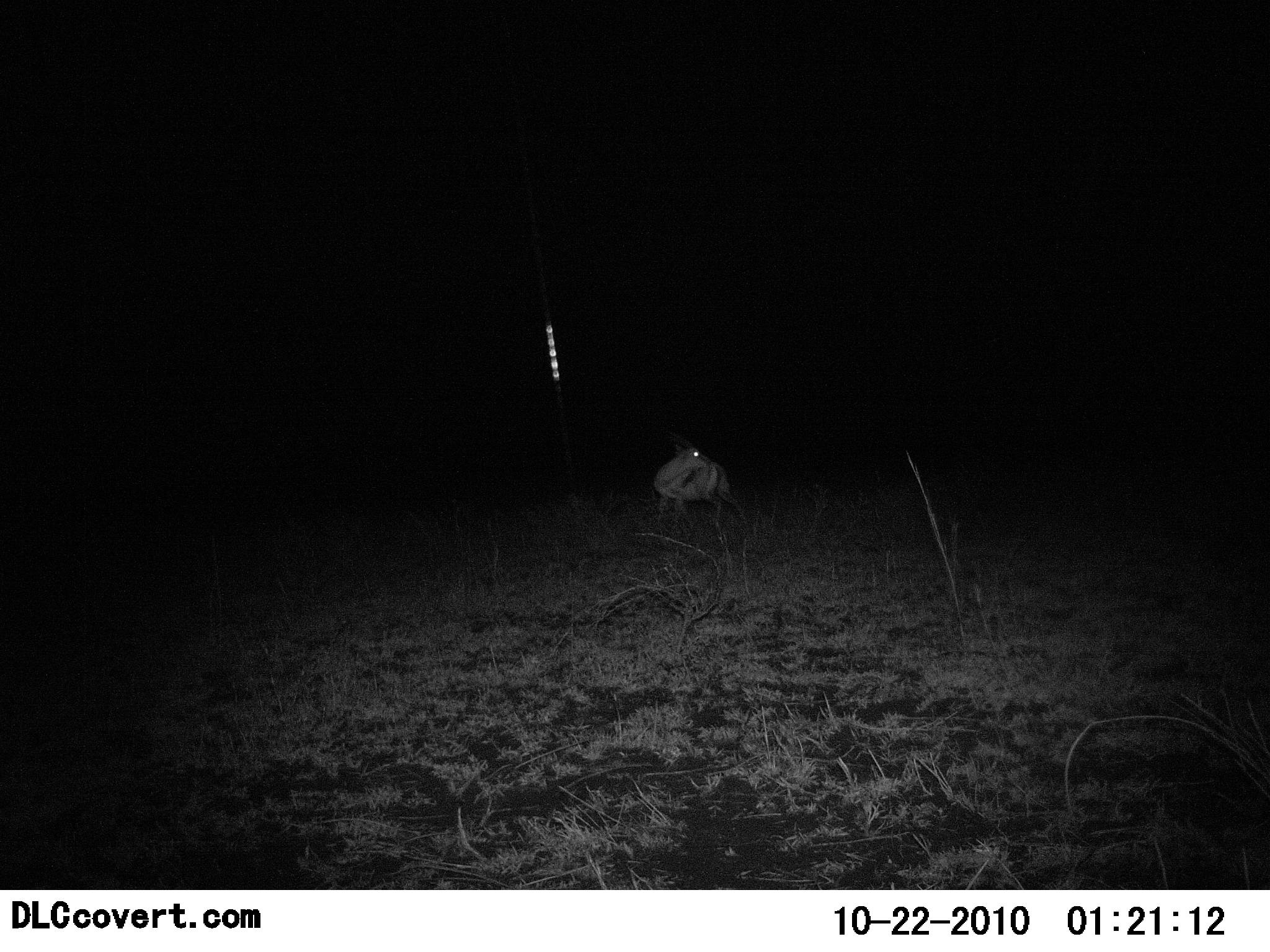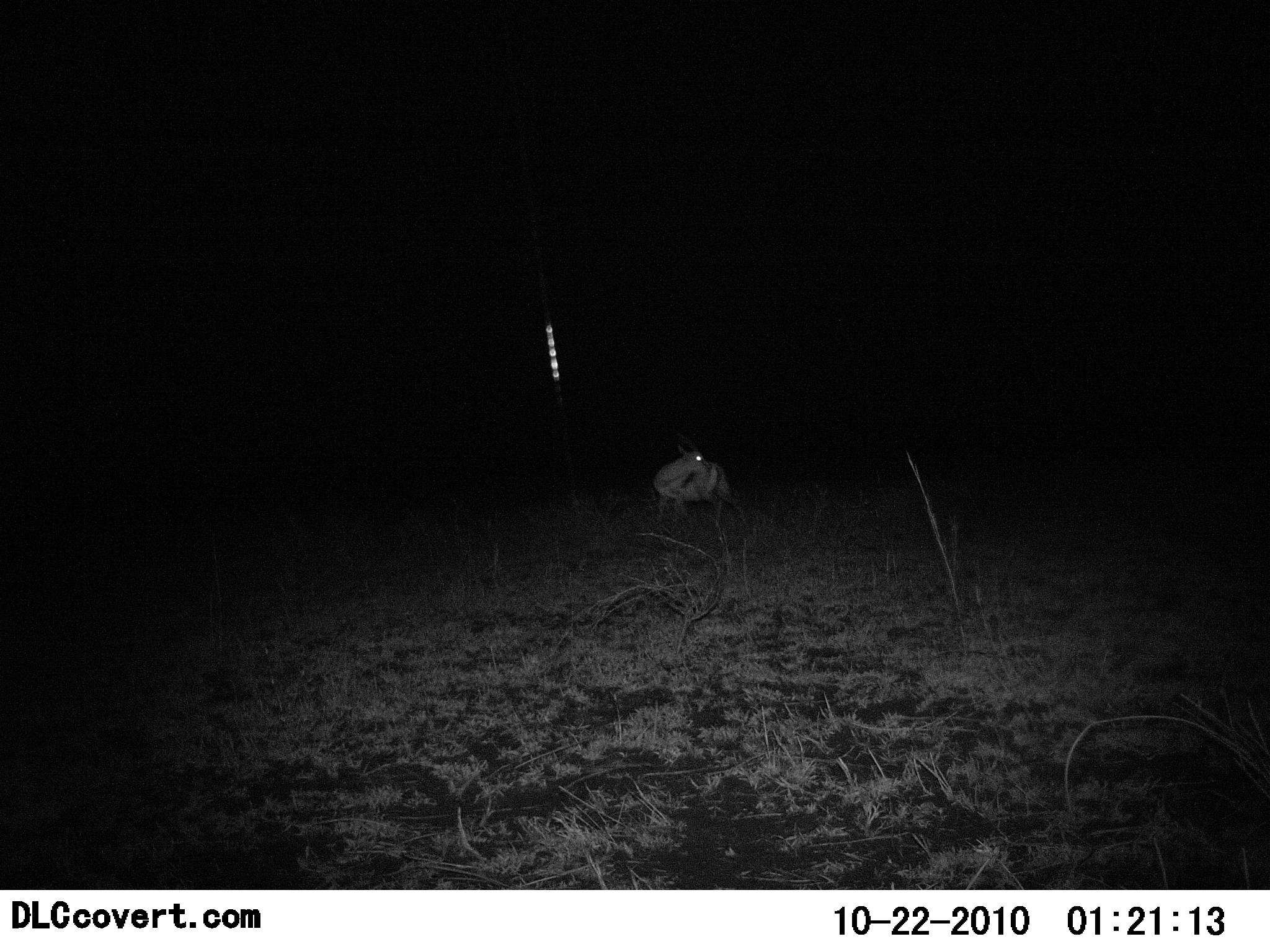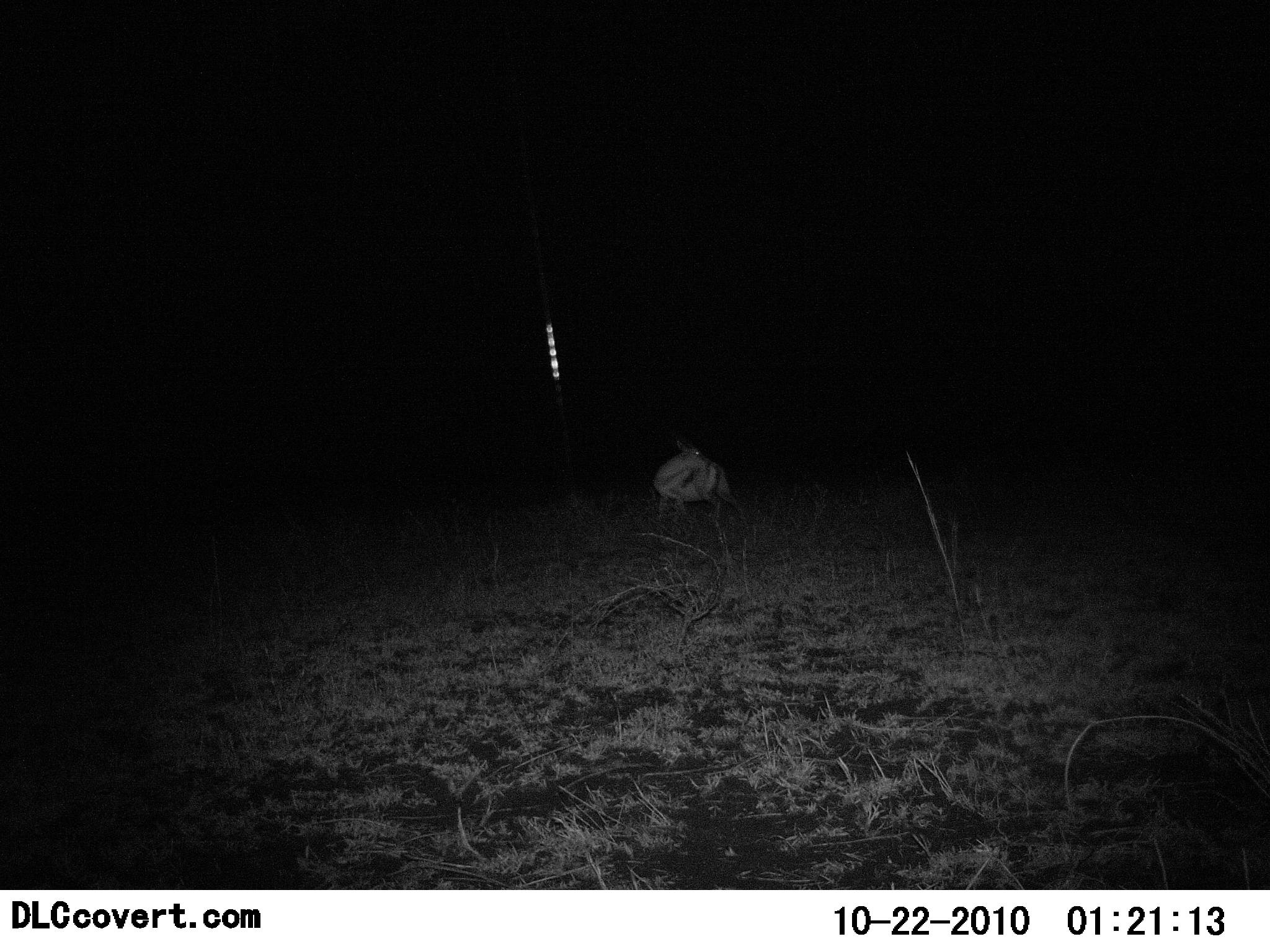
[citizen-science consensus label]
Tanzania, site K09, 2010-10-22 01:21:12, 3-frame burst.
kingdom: Animalia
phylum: Chordata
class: Mammalia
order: Artiodactyla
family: Bovidae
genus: Eudorcas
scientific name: Eudorcas thomsonii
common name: thomson's gazelle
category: gazellethomsons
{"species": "gazellethomsons (thomson's gazelle) (Eudorcas thomsonii)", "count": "1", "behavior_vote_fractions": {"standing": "93%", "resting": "7%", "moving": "0%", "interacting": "0%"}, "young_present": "0%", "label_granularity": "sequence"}